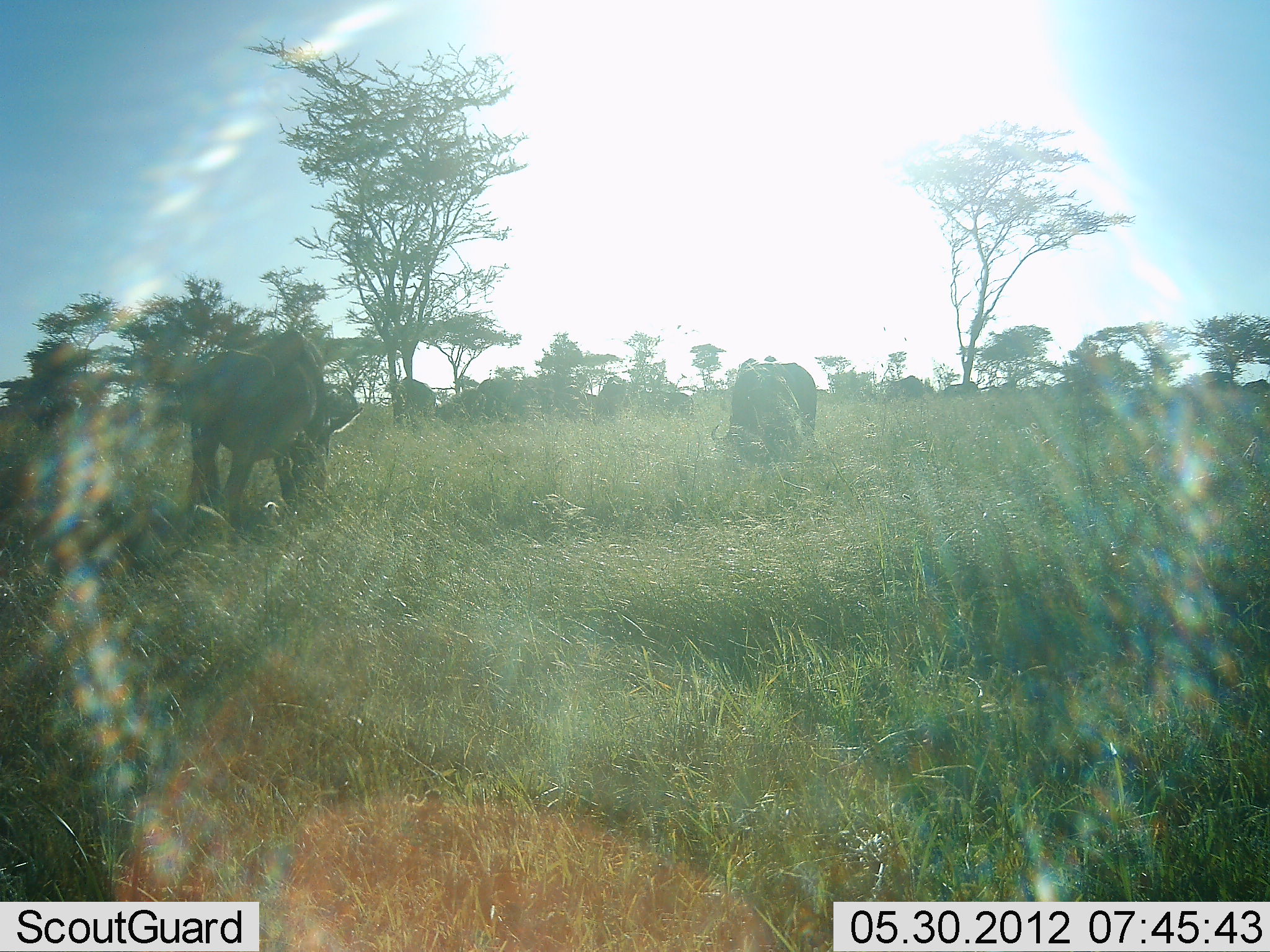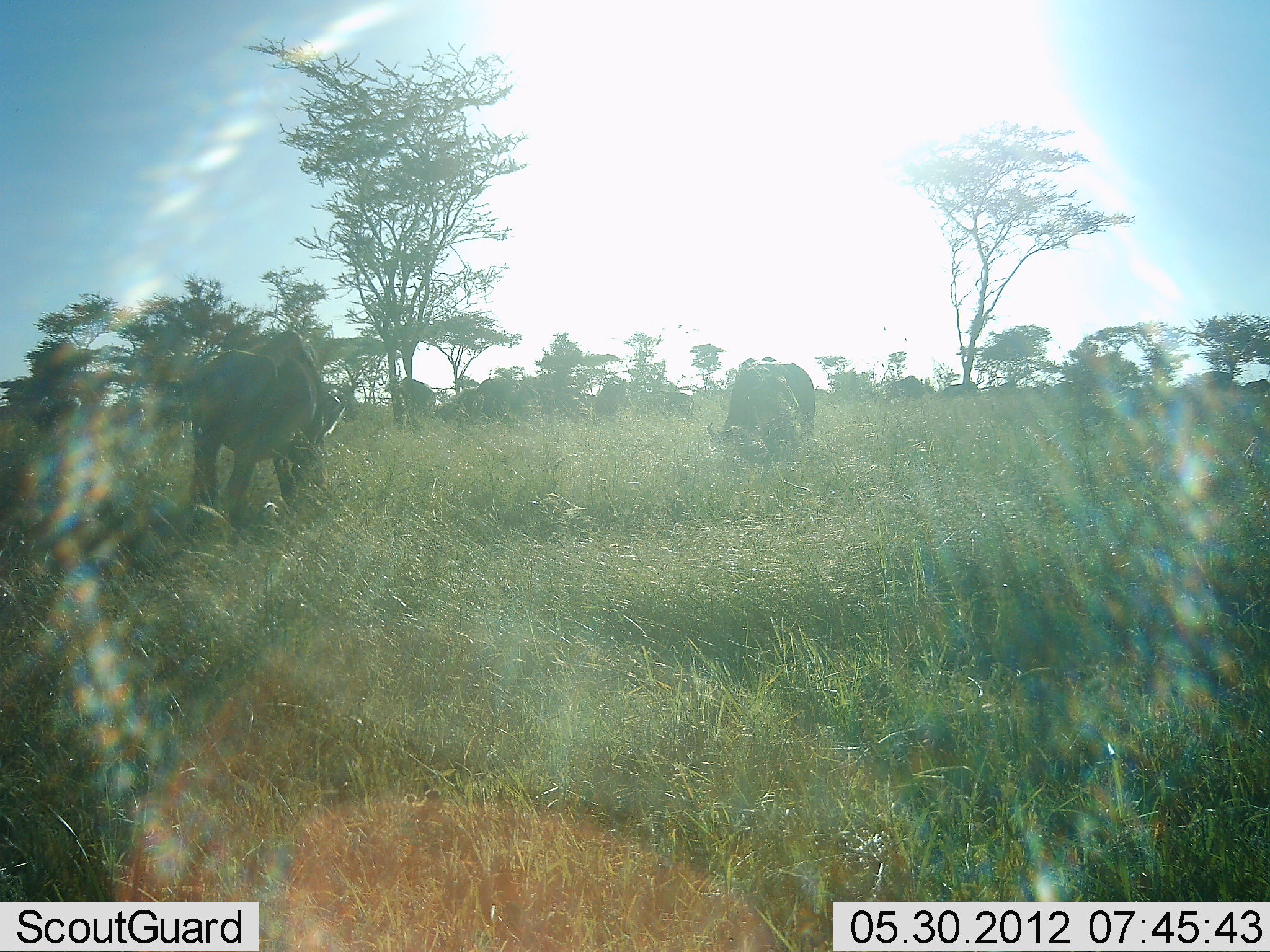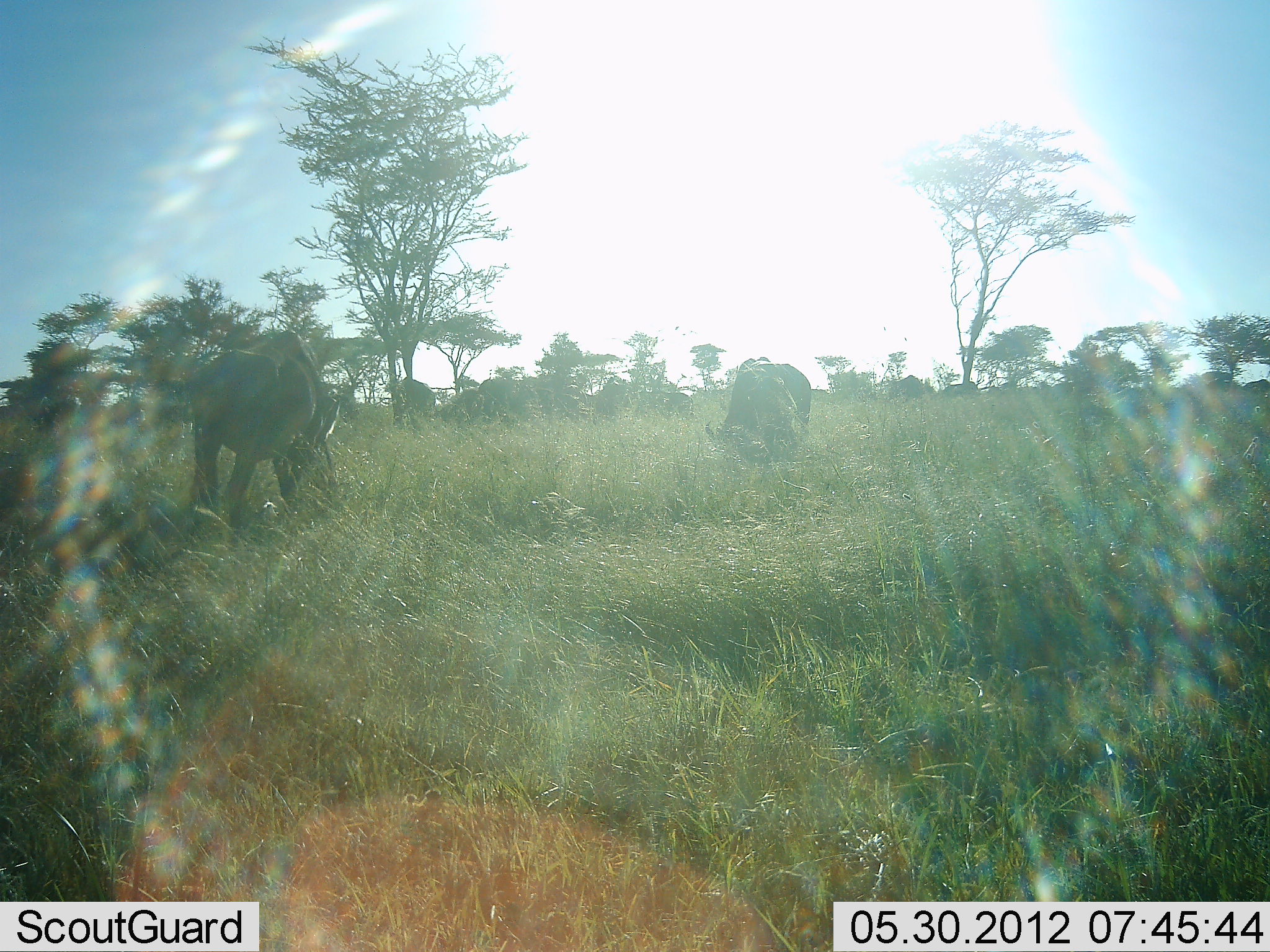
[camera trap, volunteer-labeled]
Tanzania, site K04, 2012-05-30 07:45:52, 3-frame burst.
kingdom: Animalia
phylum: Chordata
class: Mammalia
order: Artiodactyla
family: Bovidae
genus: Connochaetes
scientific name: Connochaetes taurinus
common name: blue wildebeest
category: wildebeest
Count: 2.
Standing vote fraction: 50%.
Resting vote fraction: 0%.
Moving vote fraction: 0%.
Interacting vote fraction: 0%.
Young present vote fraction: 0%.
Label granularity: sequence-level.